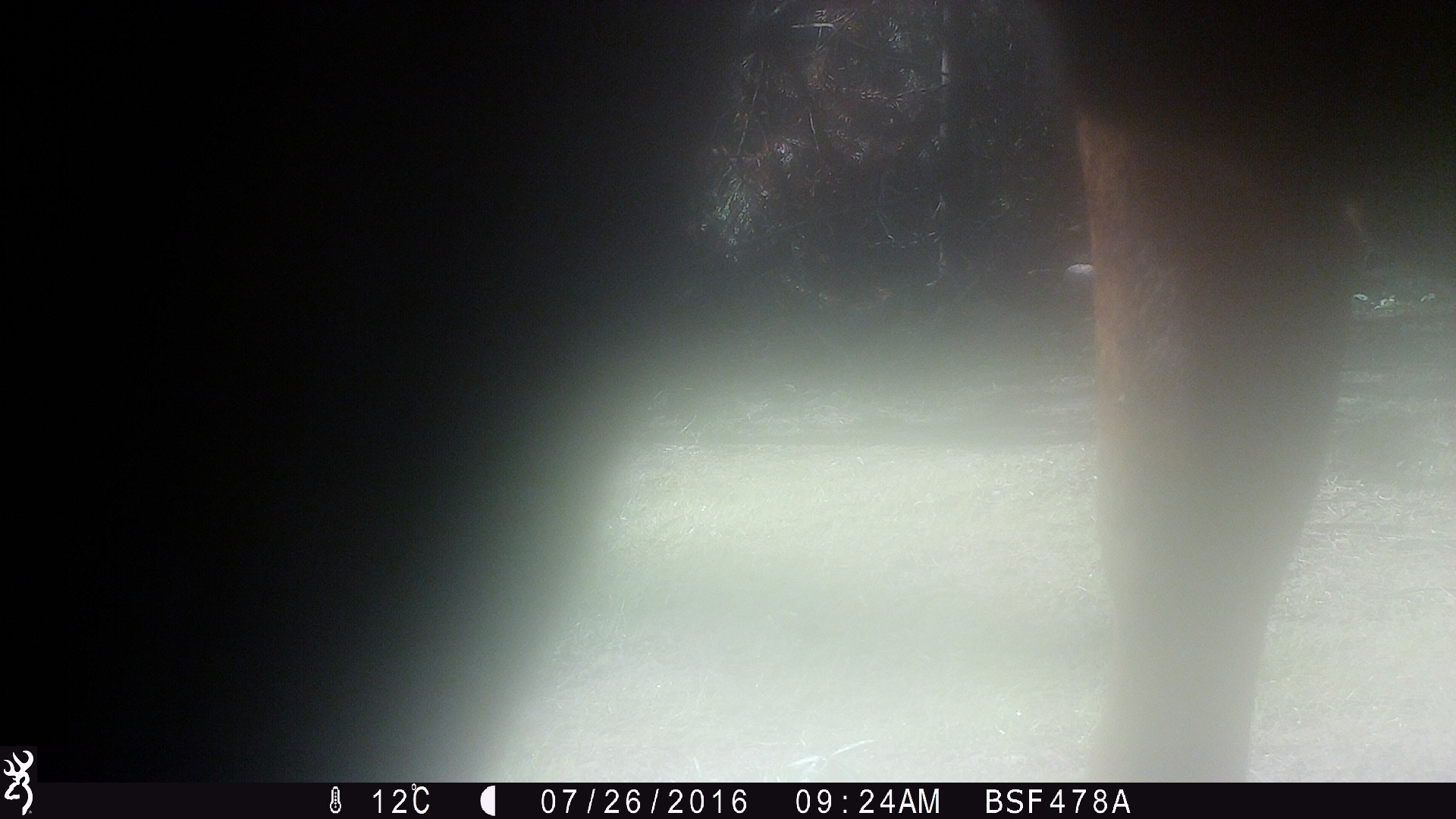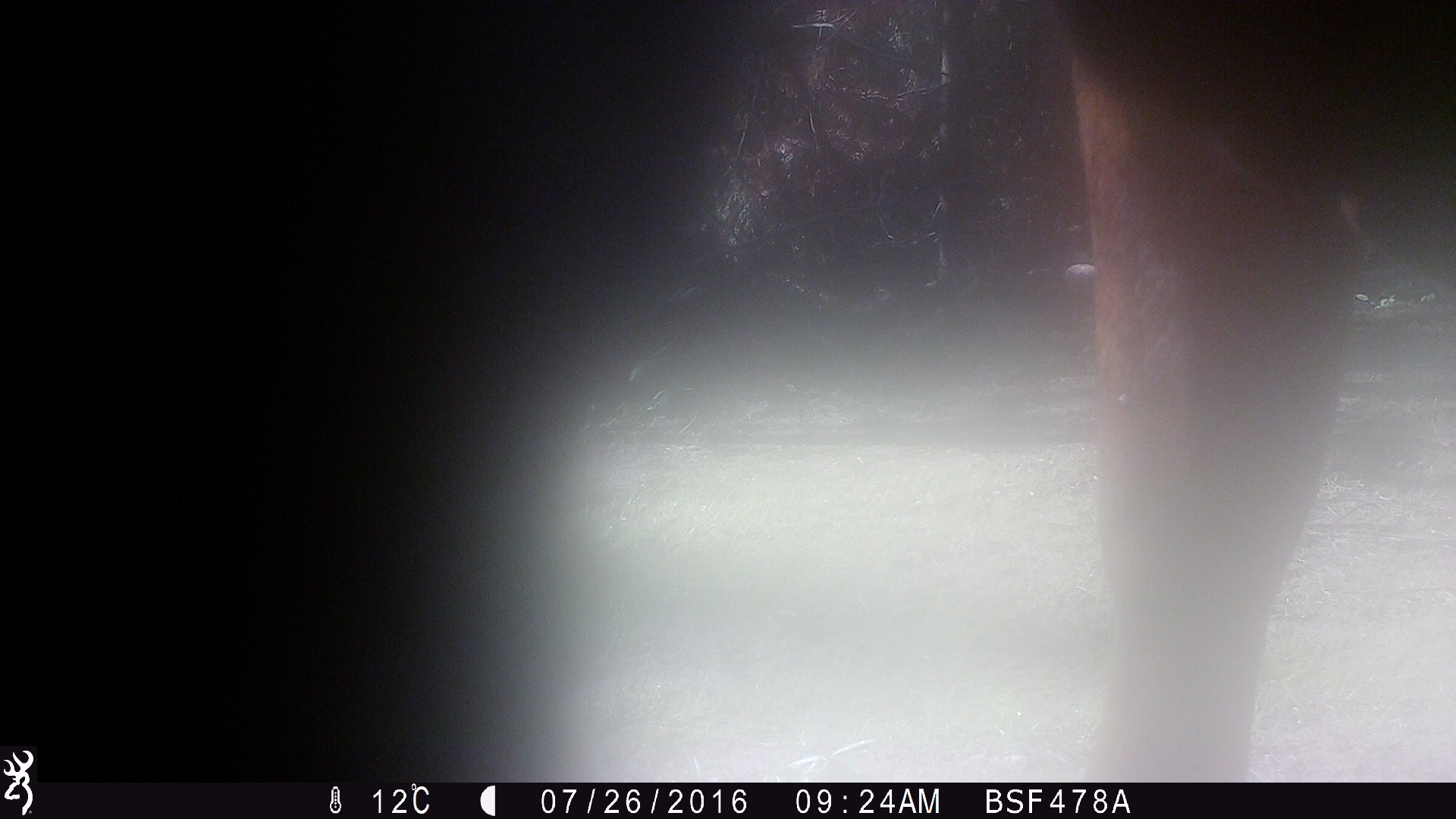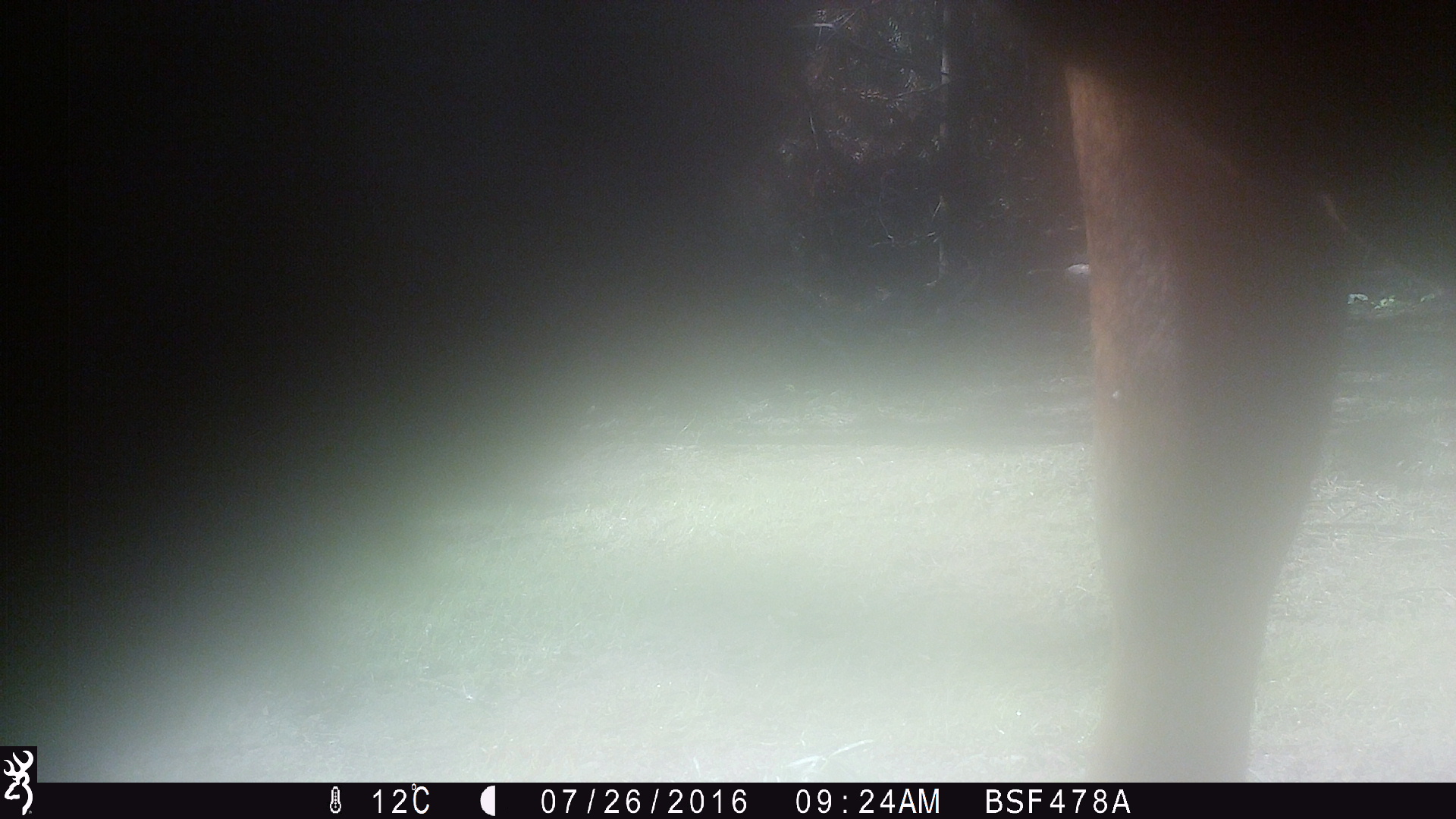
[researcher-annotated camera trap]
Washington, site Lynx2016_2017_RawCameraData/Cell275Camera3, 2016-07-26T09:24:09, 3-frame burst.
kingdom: Animalia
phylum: Chordata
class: Mammalia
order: Artiodactyla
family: Bovidae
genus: Bos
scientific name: Bos taurus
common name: domestic cattle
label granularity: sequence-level